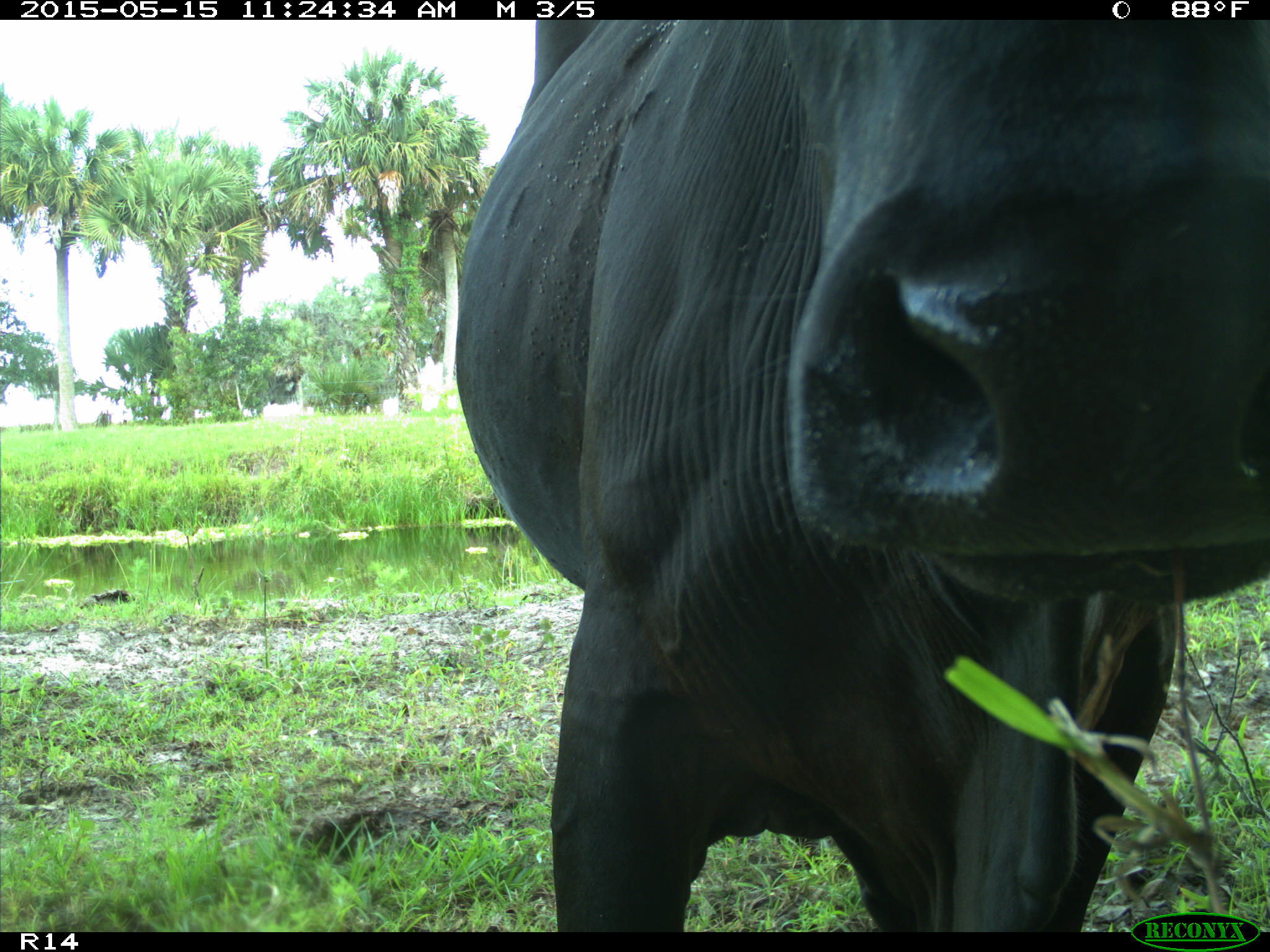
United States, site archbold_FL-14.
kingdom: Animalia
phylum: Chordata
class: Mammalia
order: Artiodactyla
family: Bovidae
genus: Bos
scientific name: Bos taurus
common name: domestic cow